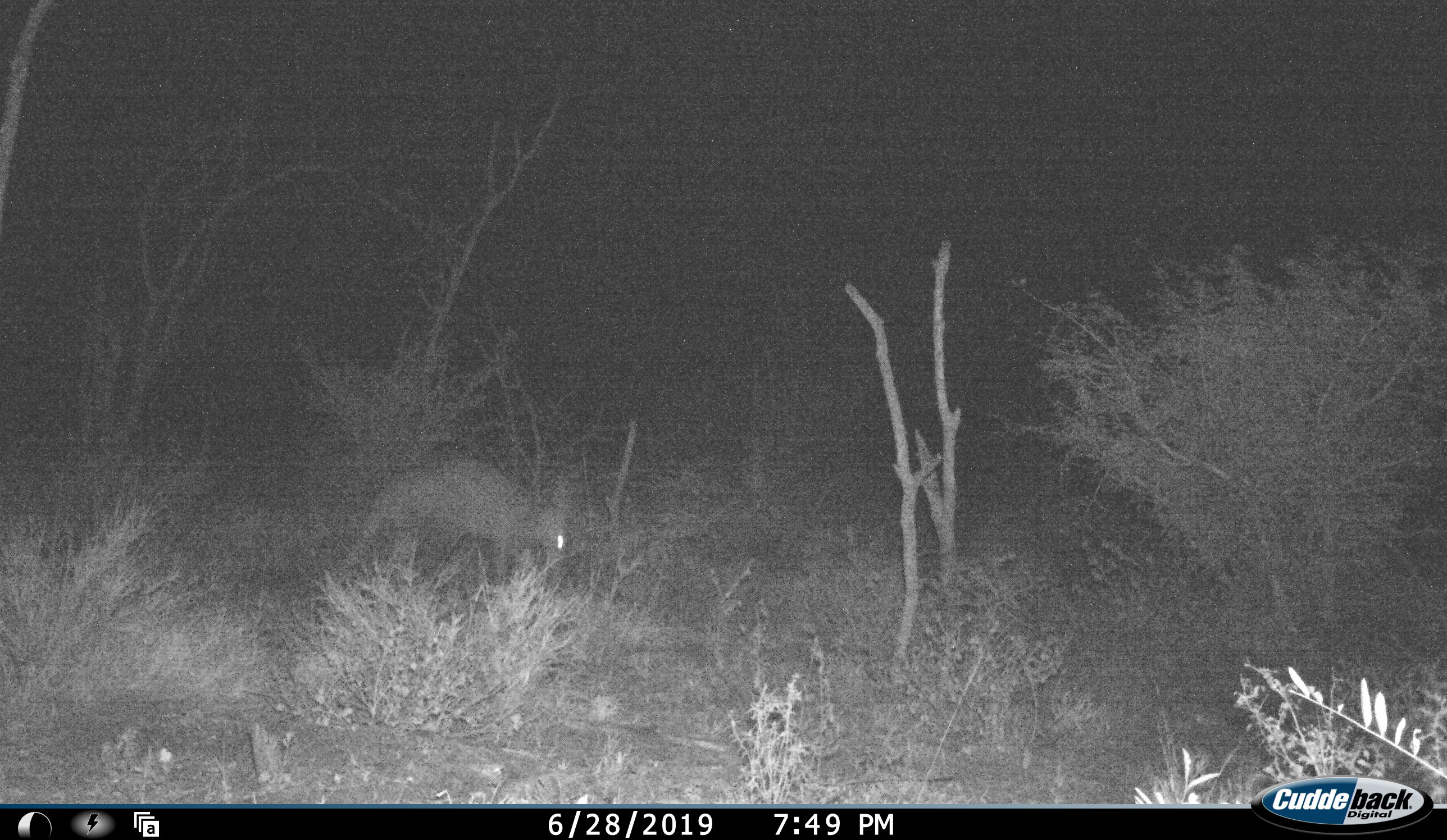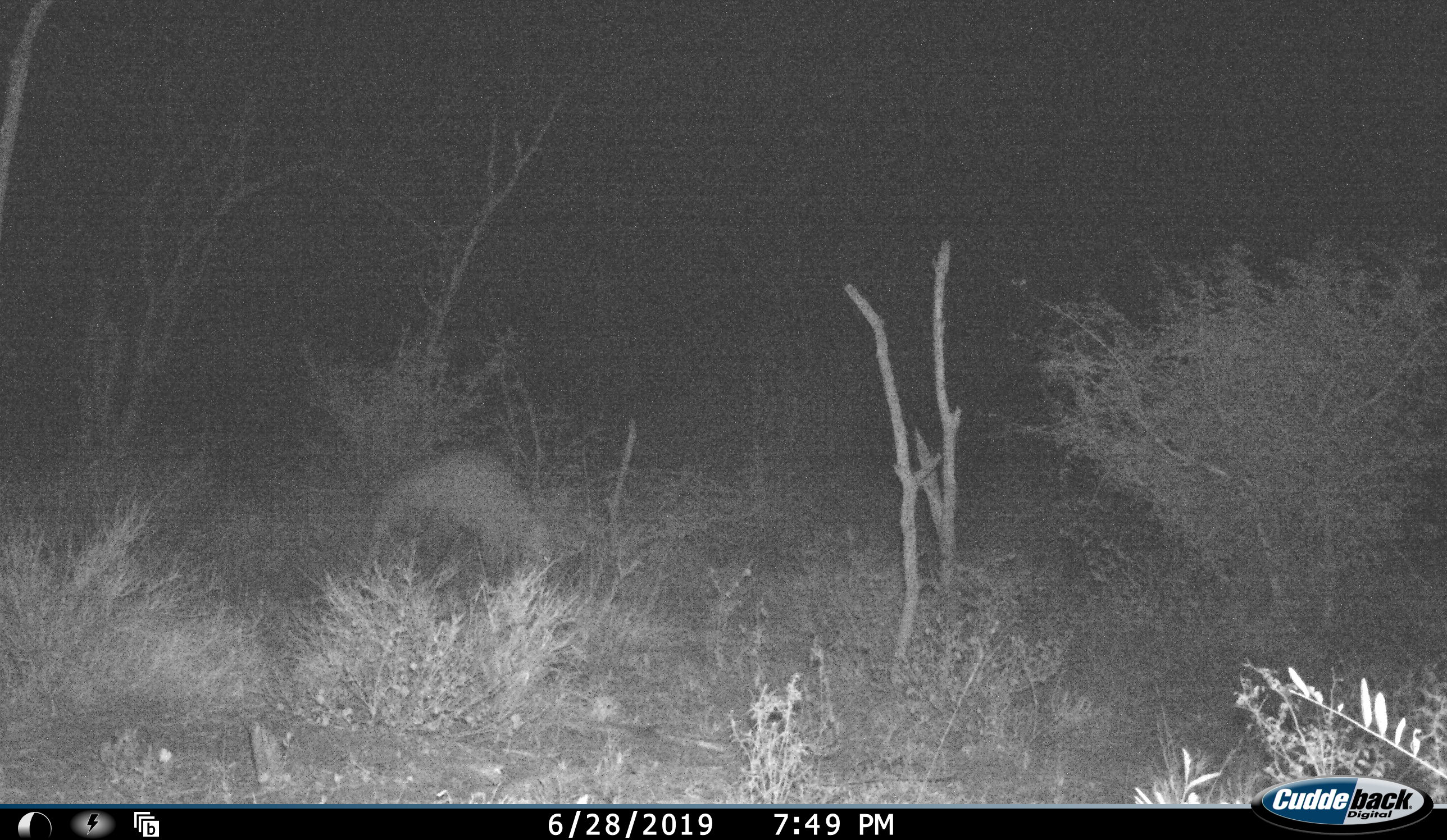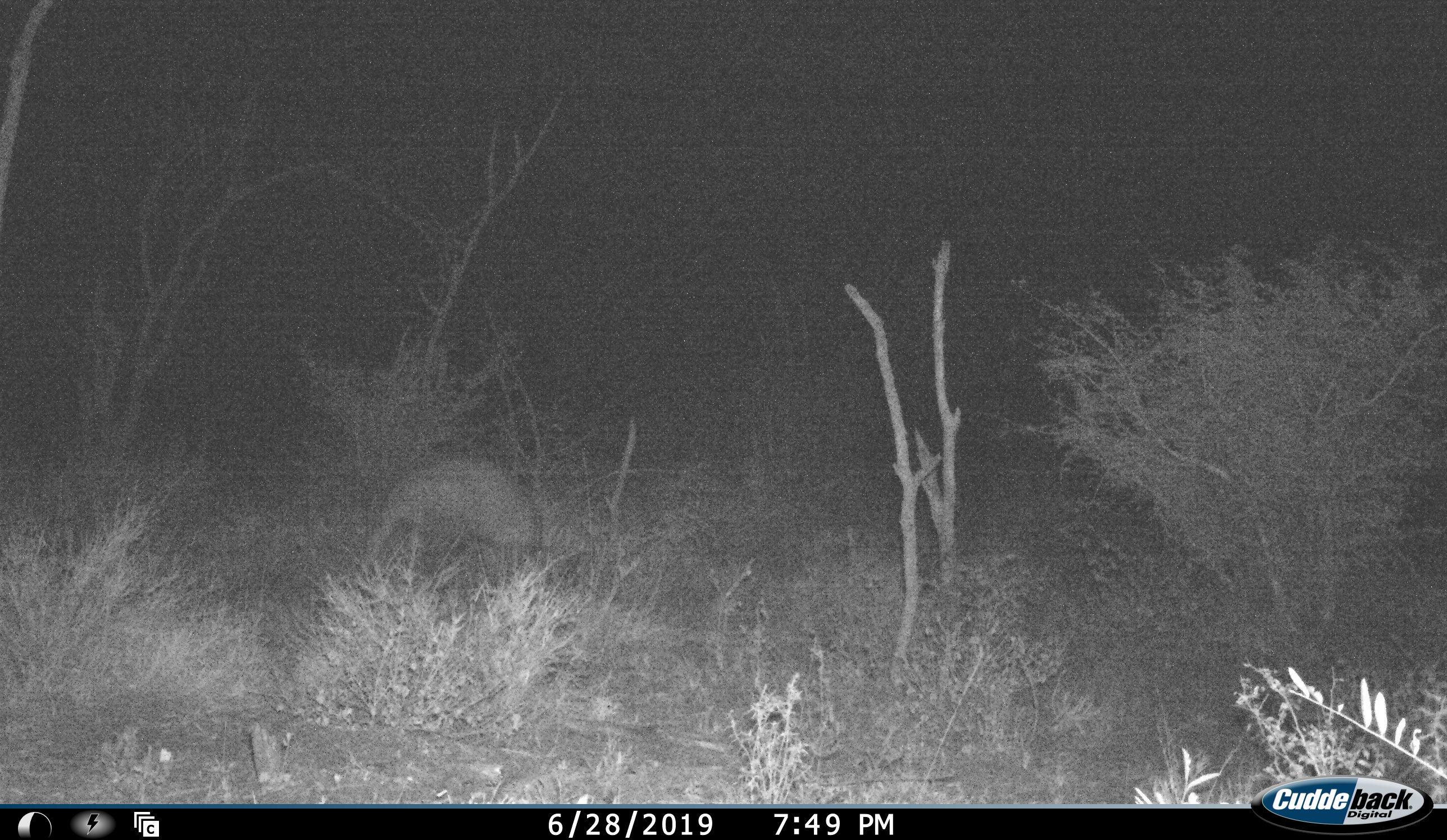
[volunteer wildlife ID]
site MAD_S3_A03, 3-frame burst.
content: unidentified animal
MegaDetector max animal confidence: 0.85